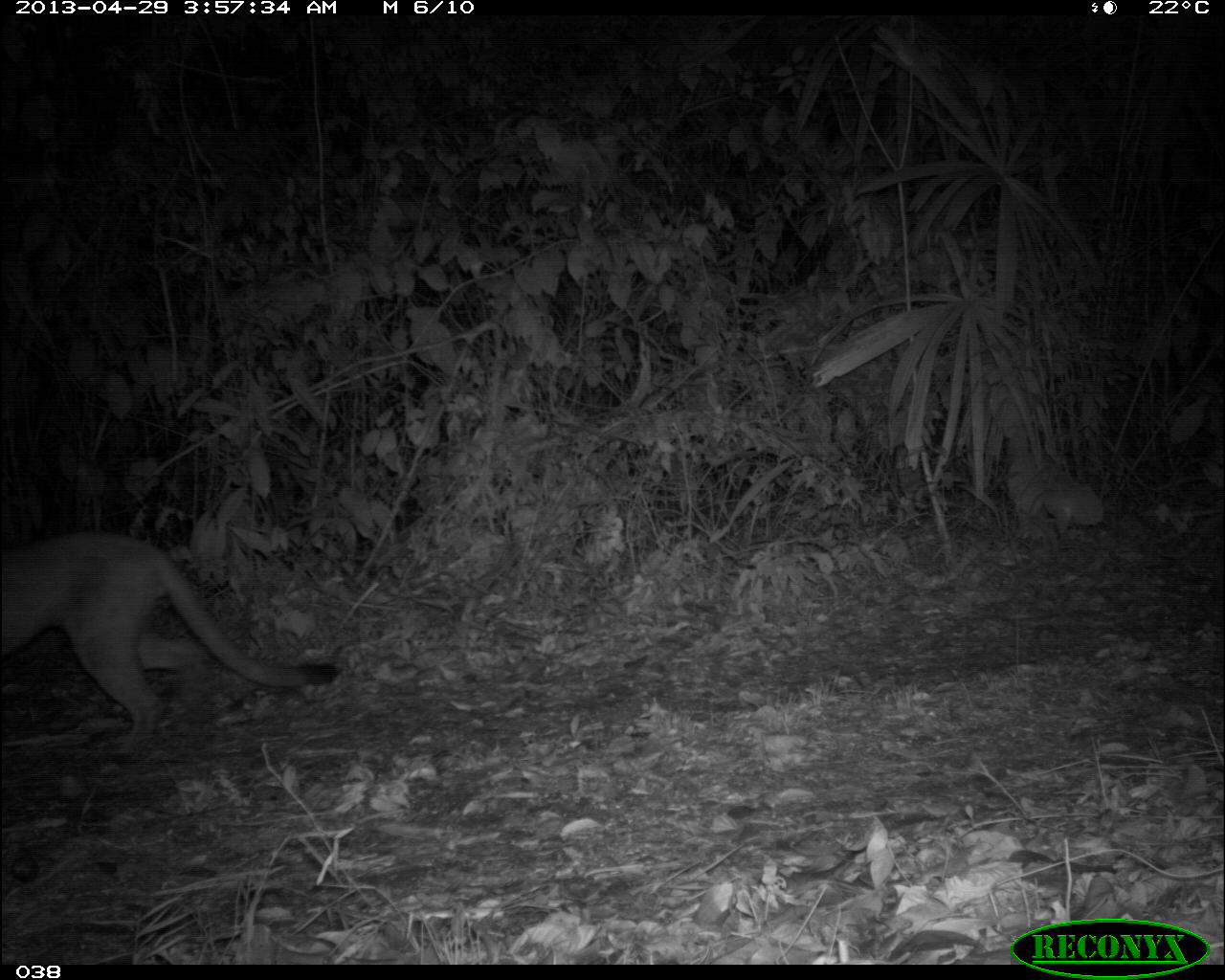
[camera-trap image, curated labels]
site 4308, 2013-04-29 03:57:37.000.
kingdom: Animalia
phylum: Chordata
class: Mammalia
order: Carnivora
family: Felidae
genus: Puma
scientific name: Puma concolor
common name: mountain lion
Puma concolor (mountain lion), count 1, sex male.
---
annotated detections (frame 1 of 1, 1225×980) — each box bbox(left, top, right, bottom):
puma concolor: bbox(0, 528, 339, 765)